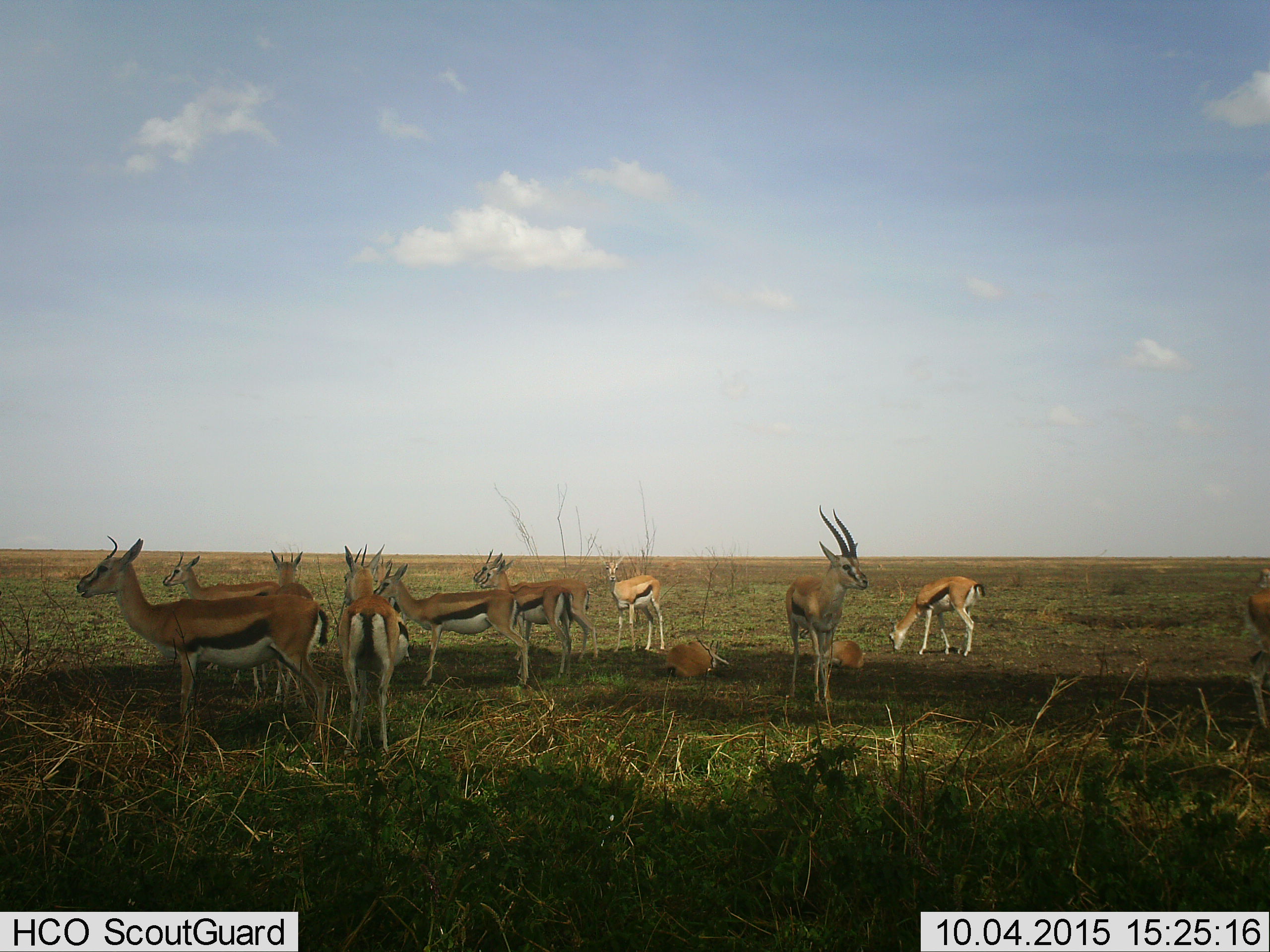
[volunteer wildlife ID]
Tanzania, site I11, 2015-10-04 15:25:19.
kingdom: Animalia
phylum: Chordata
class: Mammalia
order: Artiodactyla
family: Bovidae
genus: Eudorcas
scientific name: Eudorcas thomsonii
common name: thomson's gazelle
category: gazellethomsons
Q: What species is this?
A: Gazellethomsons (thomson's gazelle) (Eudorcas thomsonii).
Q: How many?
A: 11-50.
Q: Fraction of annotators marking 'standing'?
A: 100%.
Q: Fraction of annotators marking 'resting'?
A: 90%.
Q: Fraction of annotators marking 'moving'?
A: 10%.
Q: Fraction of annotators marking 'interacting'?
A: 0%.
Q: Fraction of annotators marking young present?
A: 30%.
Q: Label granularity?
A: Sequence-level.